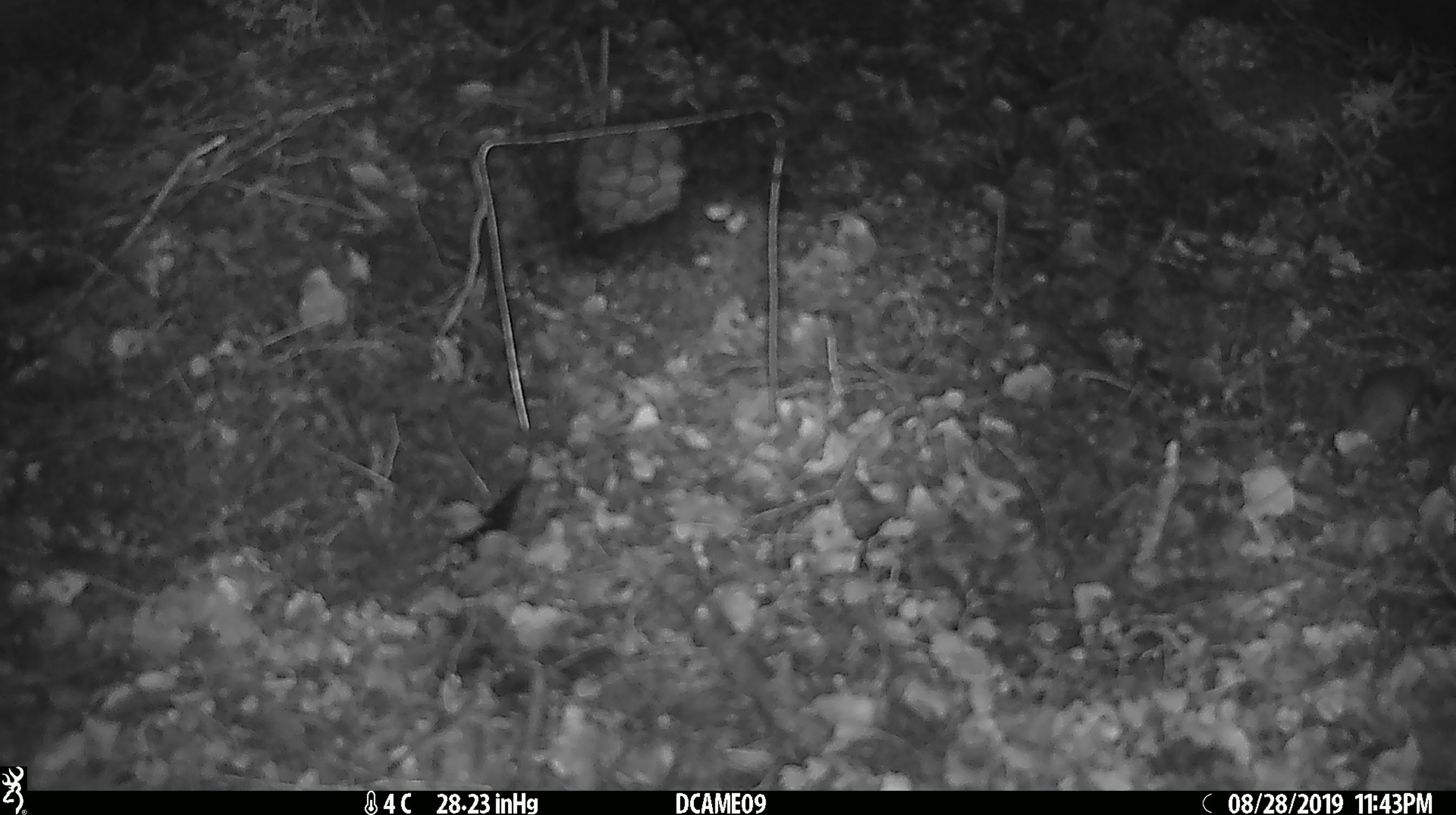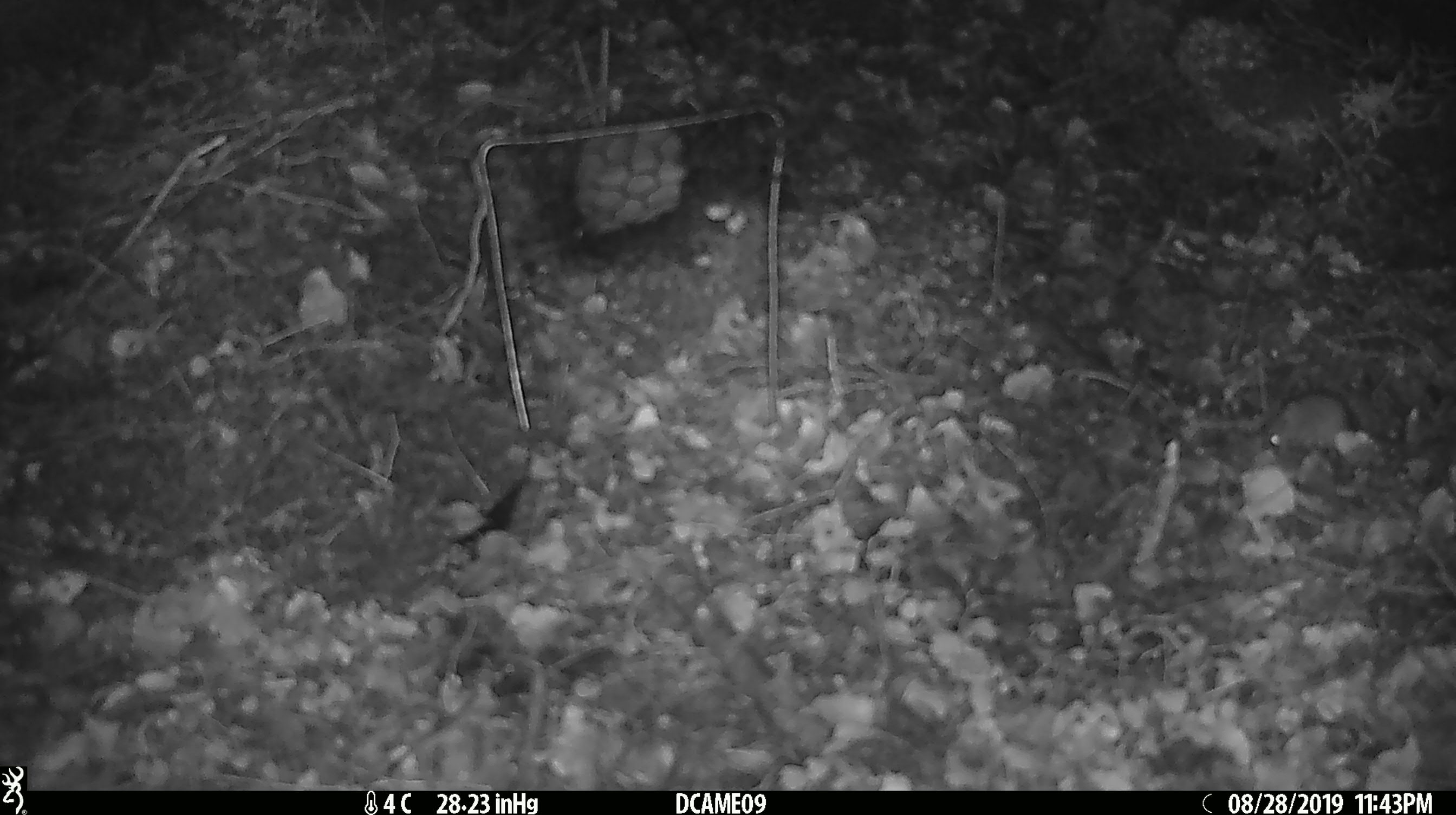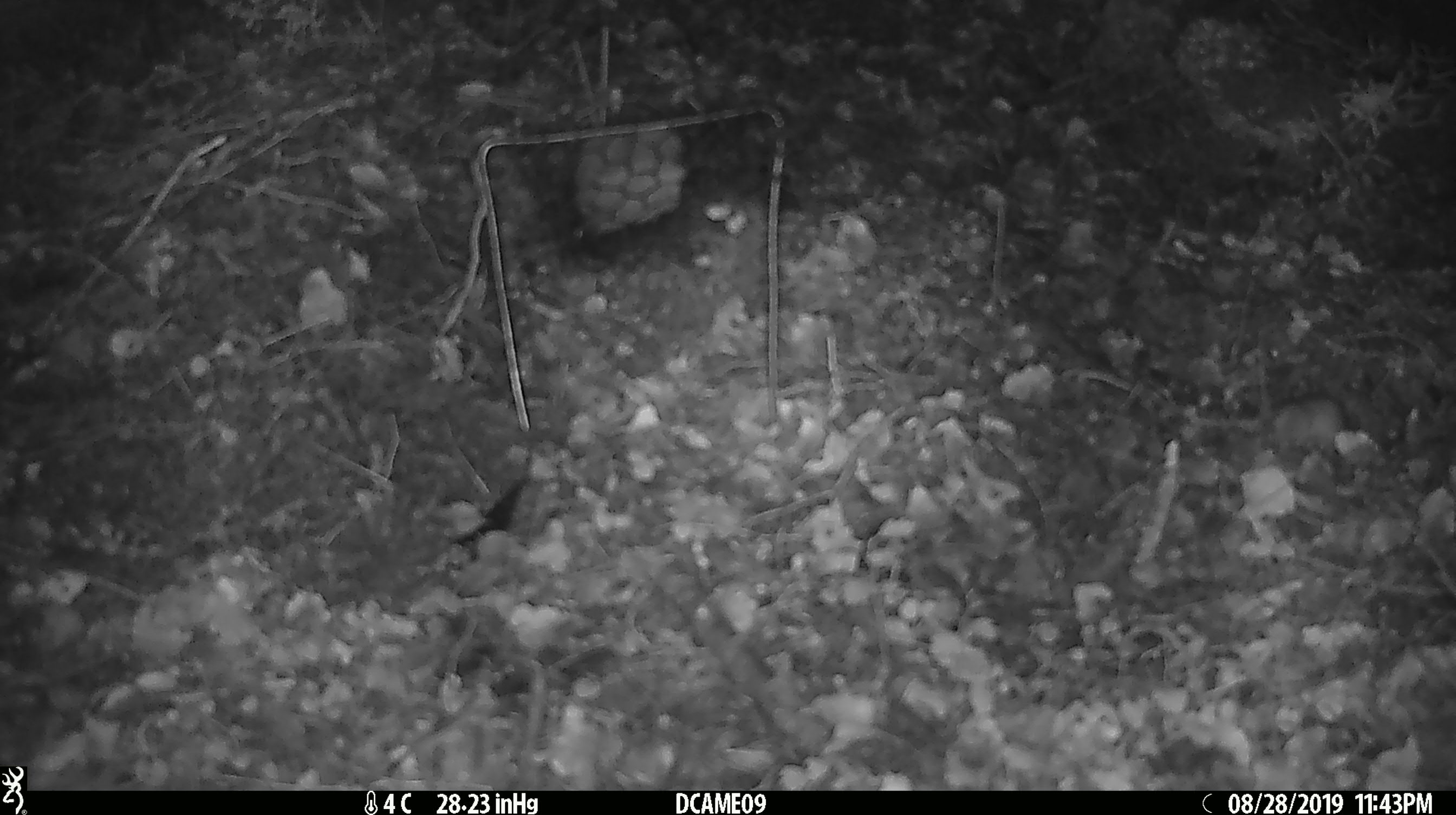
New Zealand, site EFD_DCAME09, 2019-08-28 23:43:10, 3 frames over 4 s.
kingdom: Animalia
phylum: Chordata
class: Mammalia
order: Rodentia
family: Muridae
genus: Mus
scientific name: Mus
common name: mouse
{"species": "mouse (Mus)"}